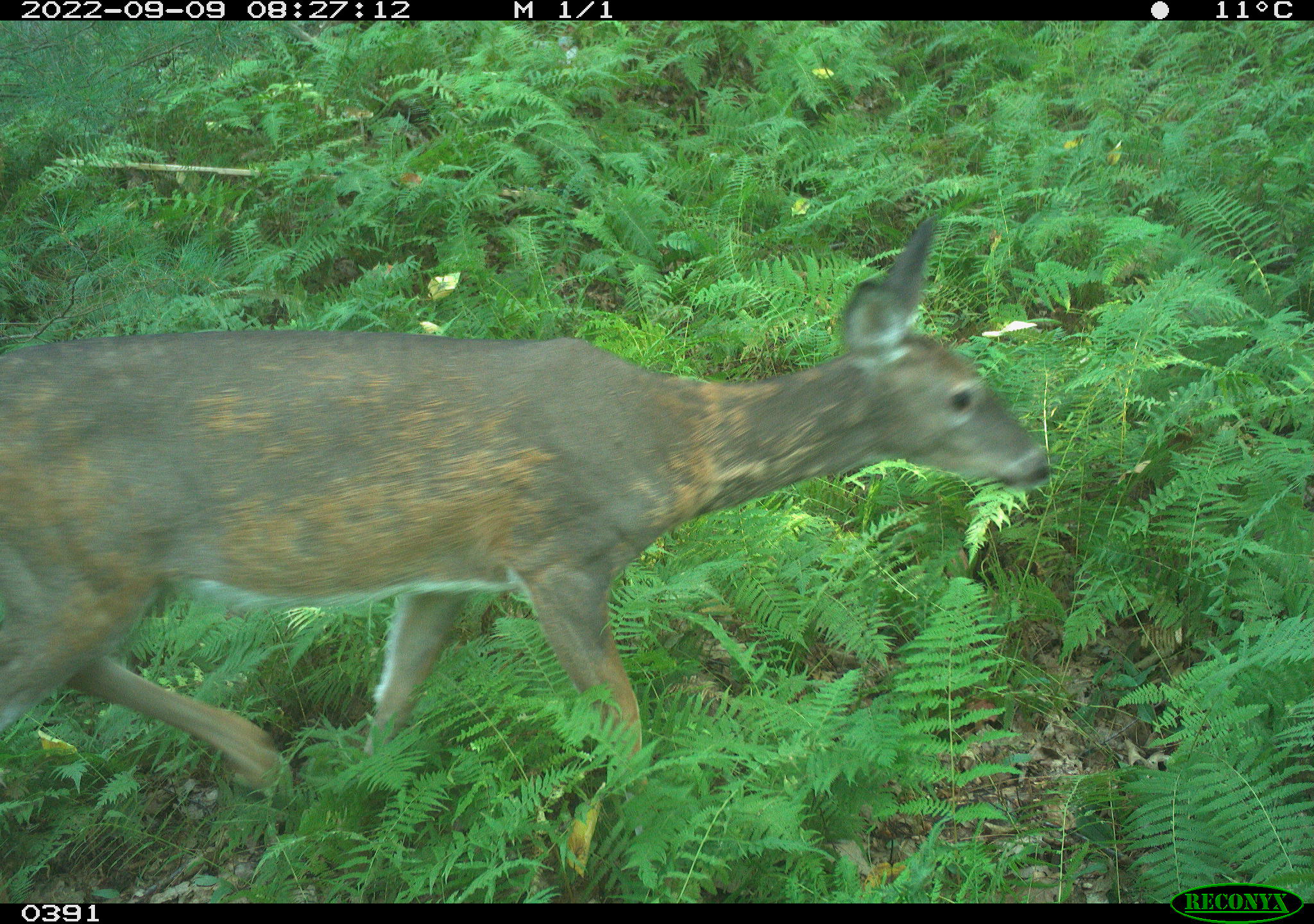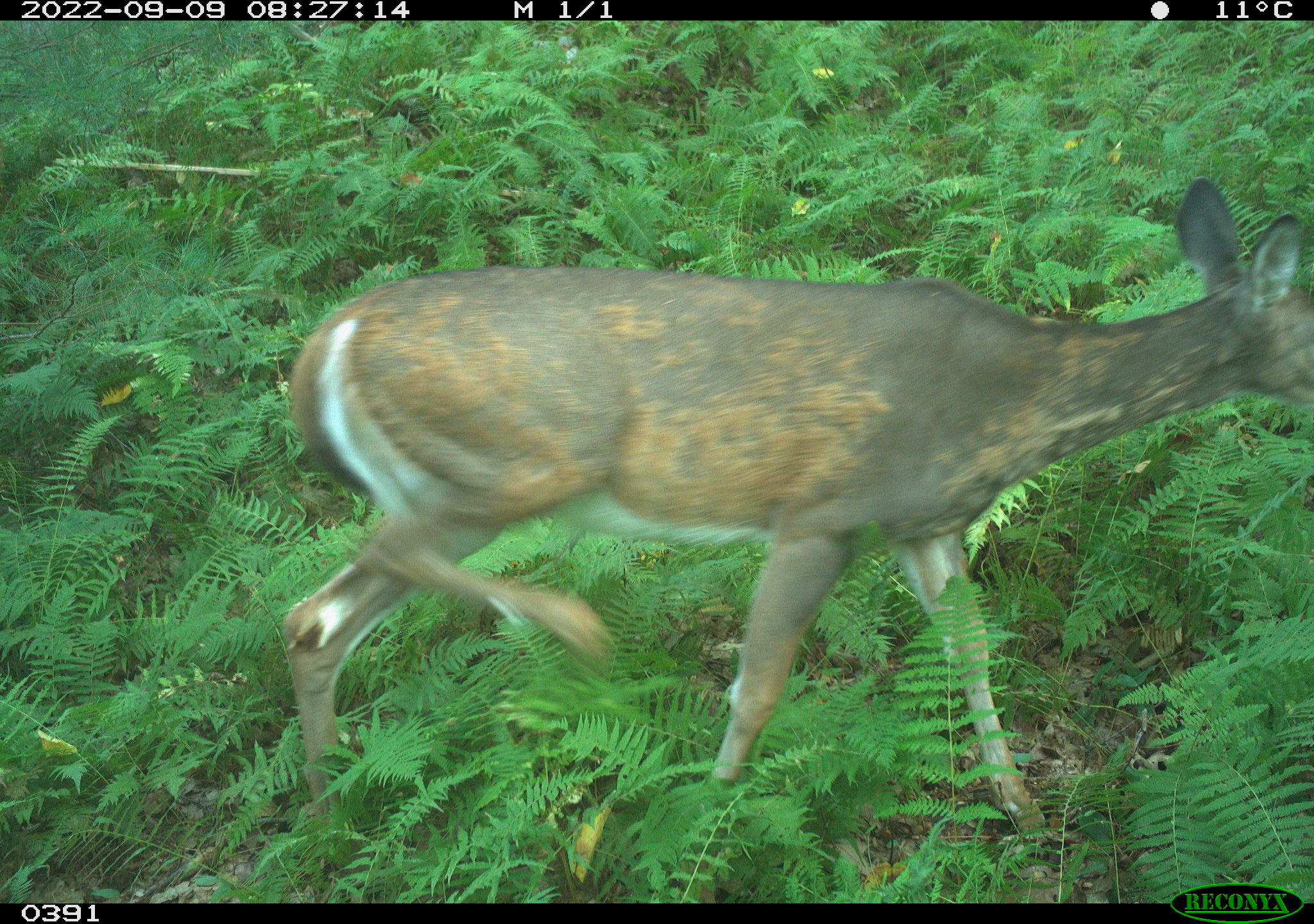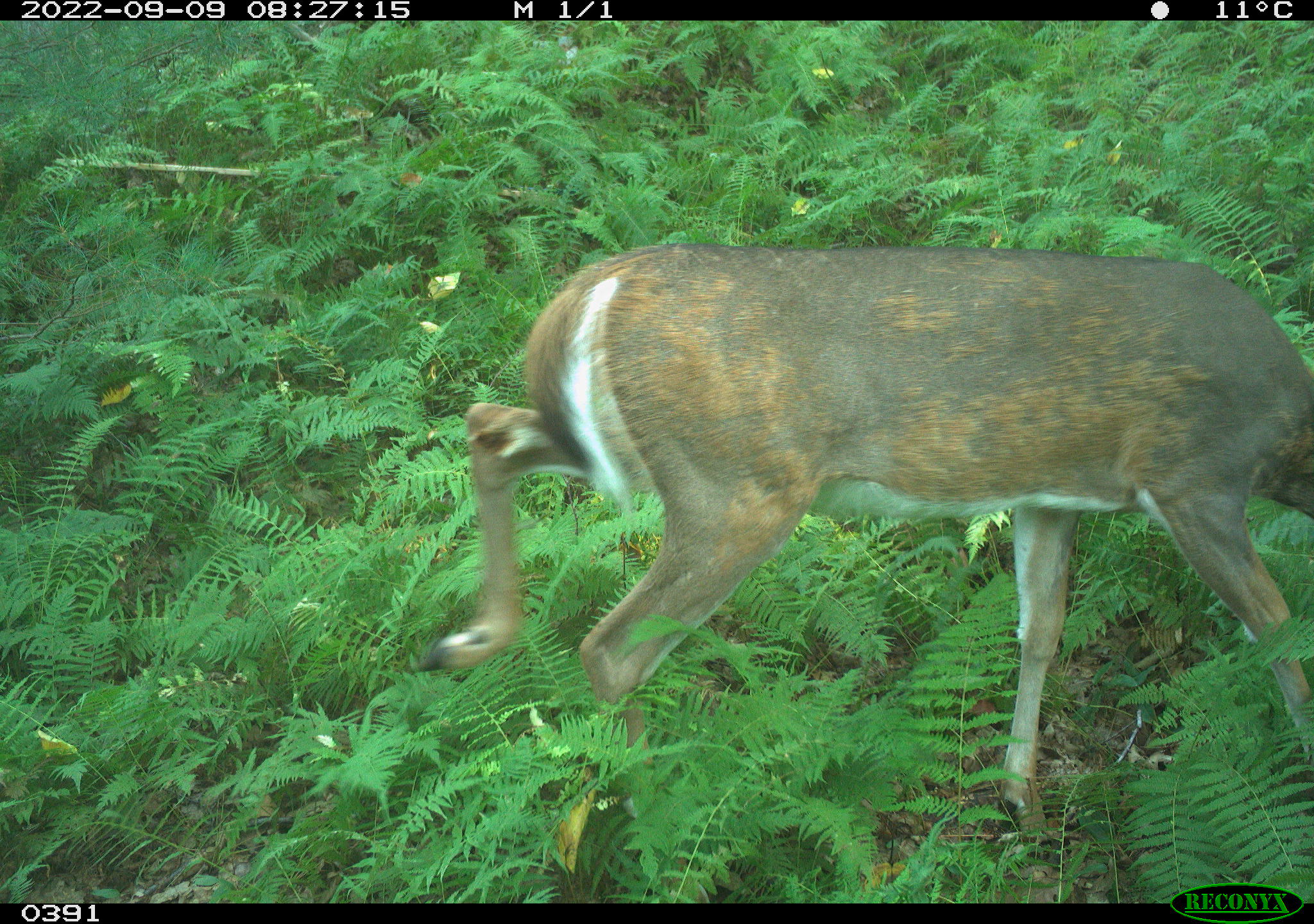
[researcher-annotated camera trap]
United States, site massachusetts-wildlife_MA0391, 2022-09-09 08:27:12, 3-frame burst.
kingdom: Animalia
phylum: Chordata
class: Mammalia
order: Artiodactyla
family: Cervidae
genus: Odocoileus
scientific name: Odocoileus virginianus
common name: white-tailed deer